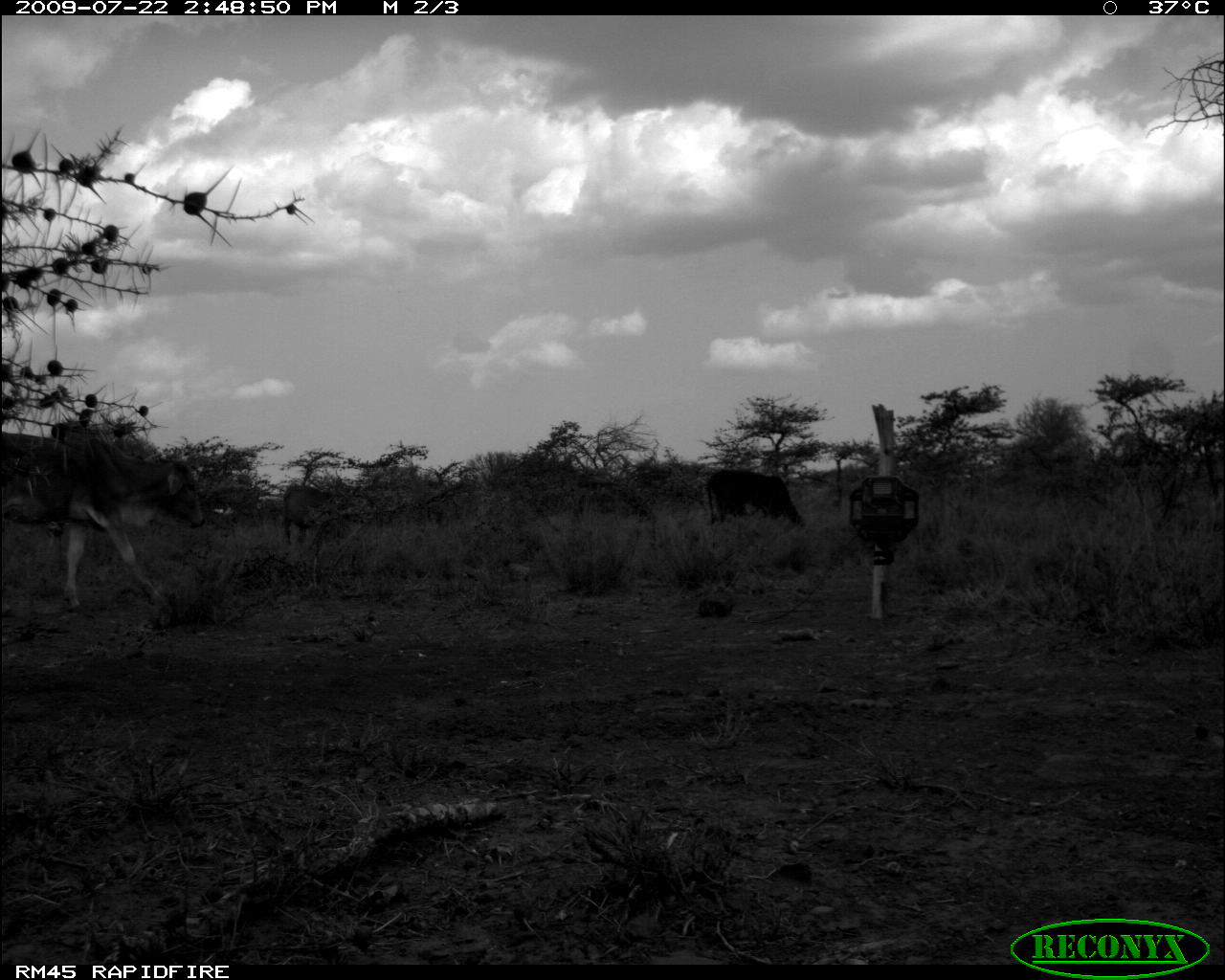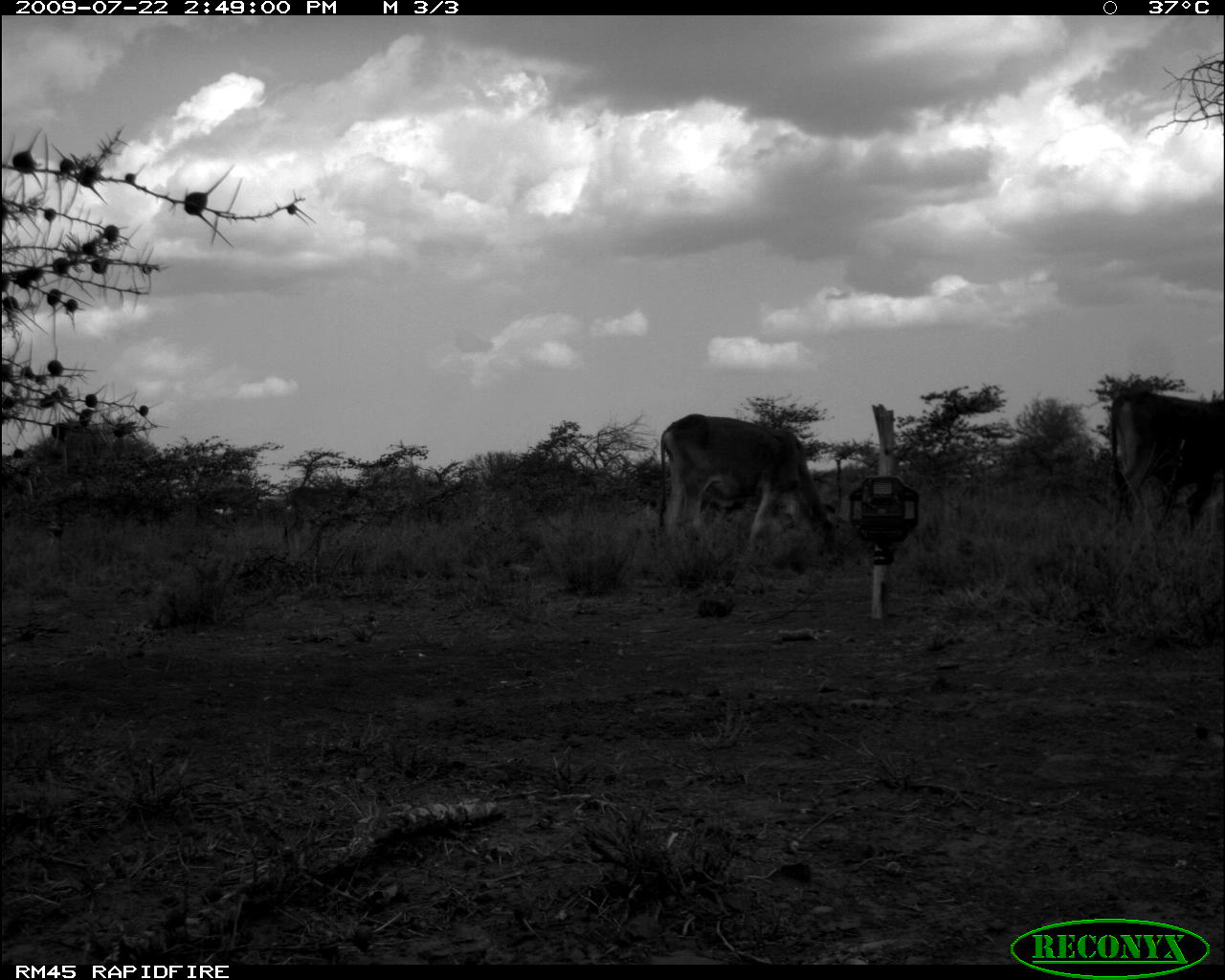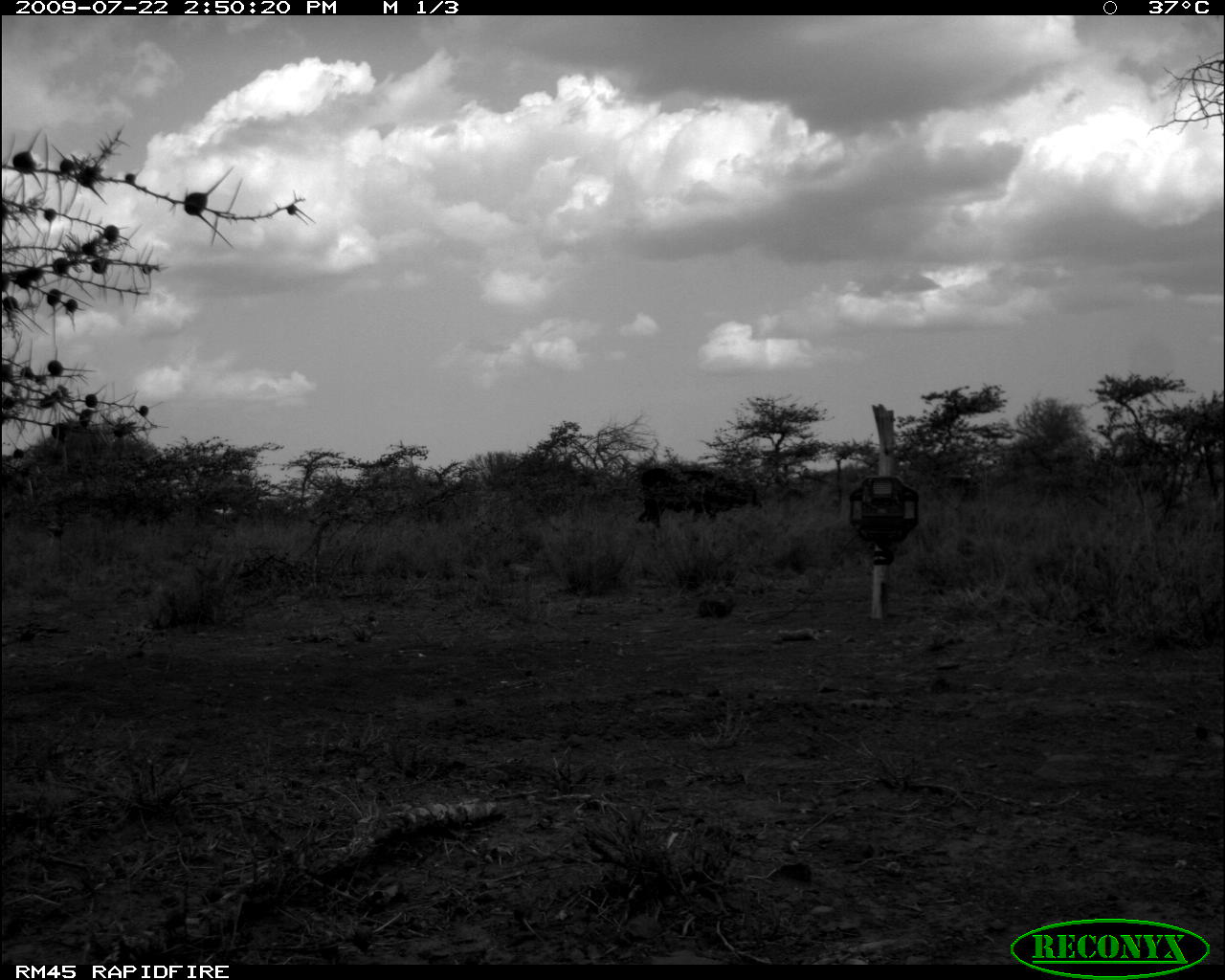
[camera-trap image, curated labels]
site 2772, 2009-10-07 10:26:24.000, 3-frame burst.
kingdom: Animalia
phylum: Chordata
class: Mammalia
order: Perissodactyla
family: Equidae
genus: Equus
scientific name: Equus quagga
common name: plains zebra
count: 2